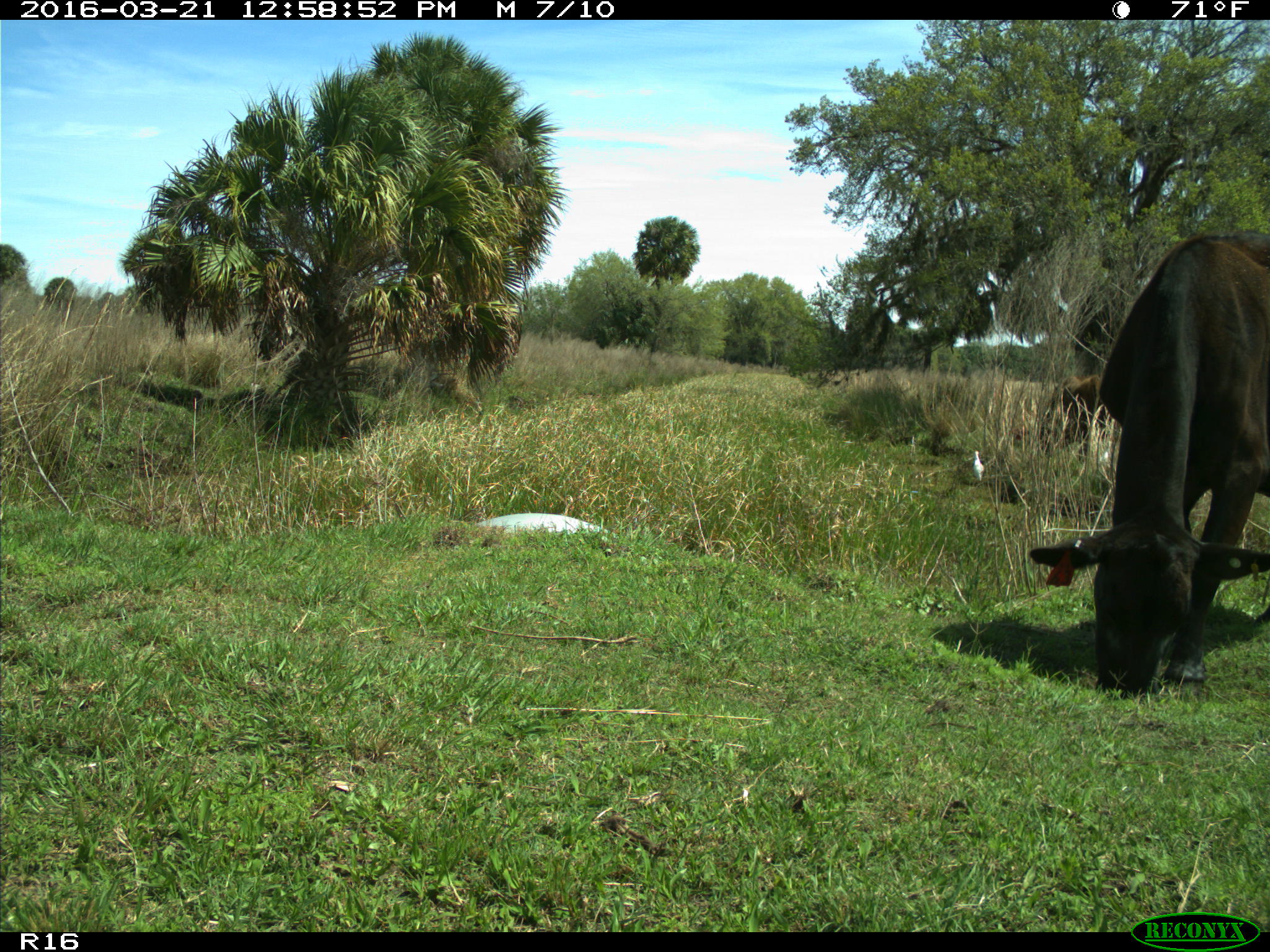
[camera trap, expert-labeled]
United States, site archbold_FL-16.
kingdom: Animalia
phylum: Chordata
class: Mammalia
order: Artiodactyla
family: Bovidae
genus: Bos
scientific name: Bos taurus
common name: domestic cow